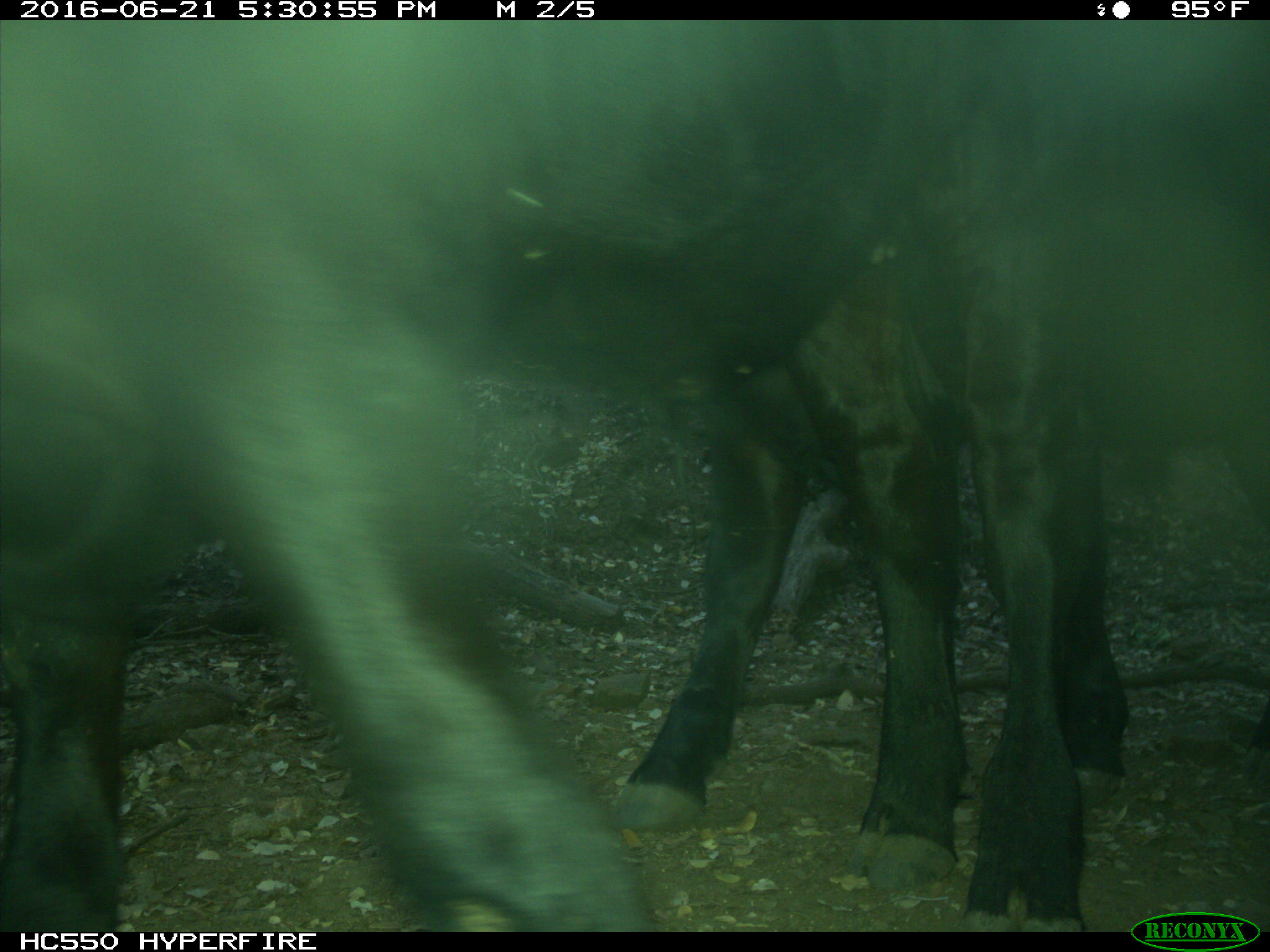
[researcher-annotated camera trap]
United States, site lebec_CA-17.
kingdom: Animalia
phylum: Chordata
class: Mammalia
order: Artiodactyla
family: Bovidae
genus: Bos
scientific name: Bos taurus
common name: domestic cow